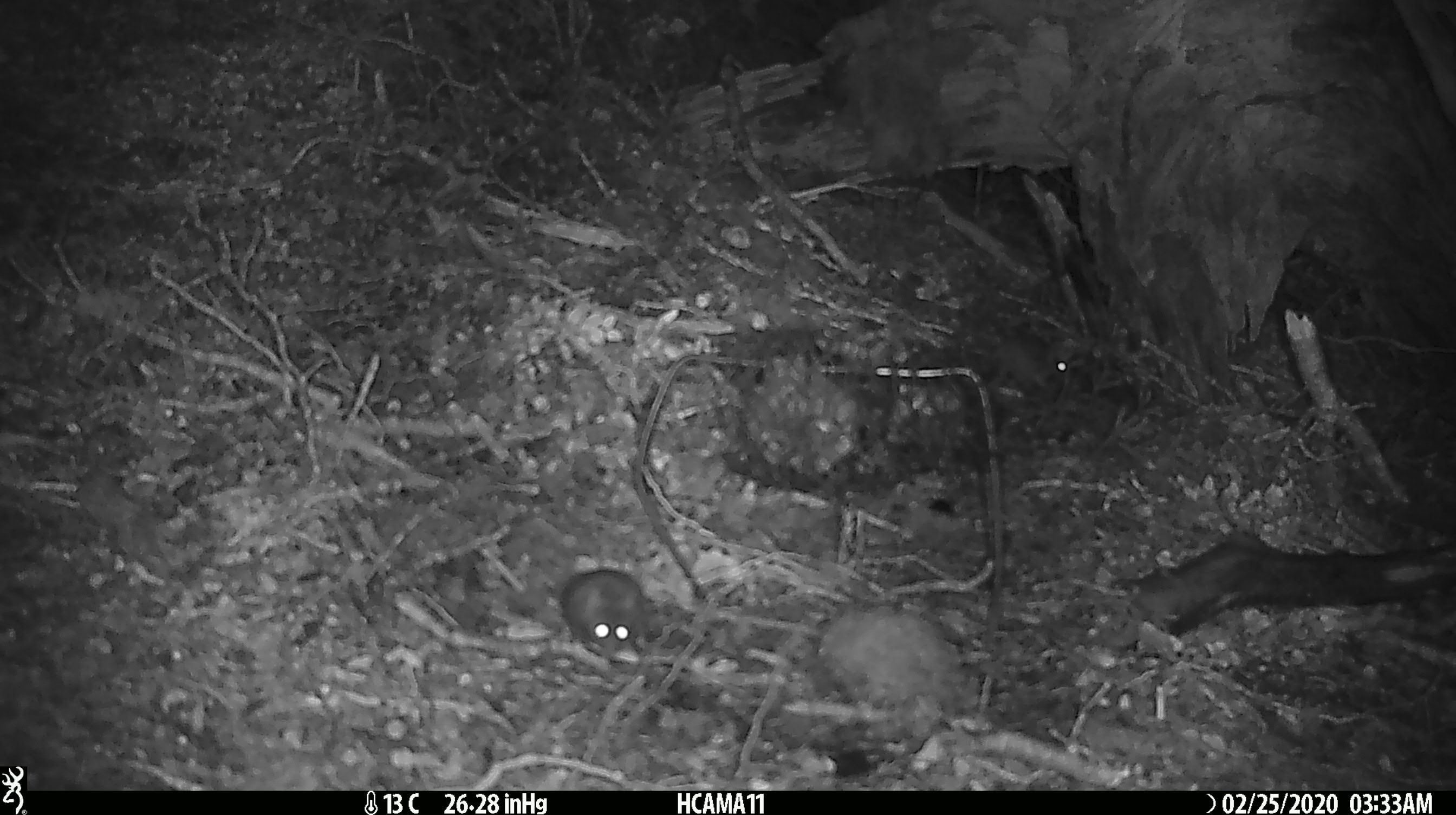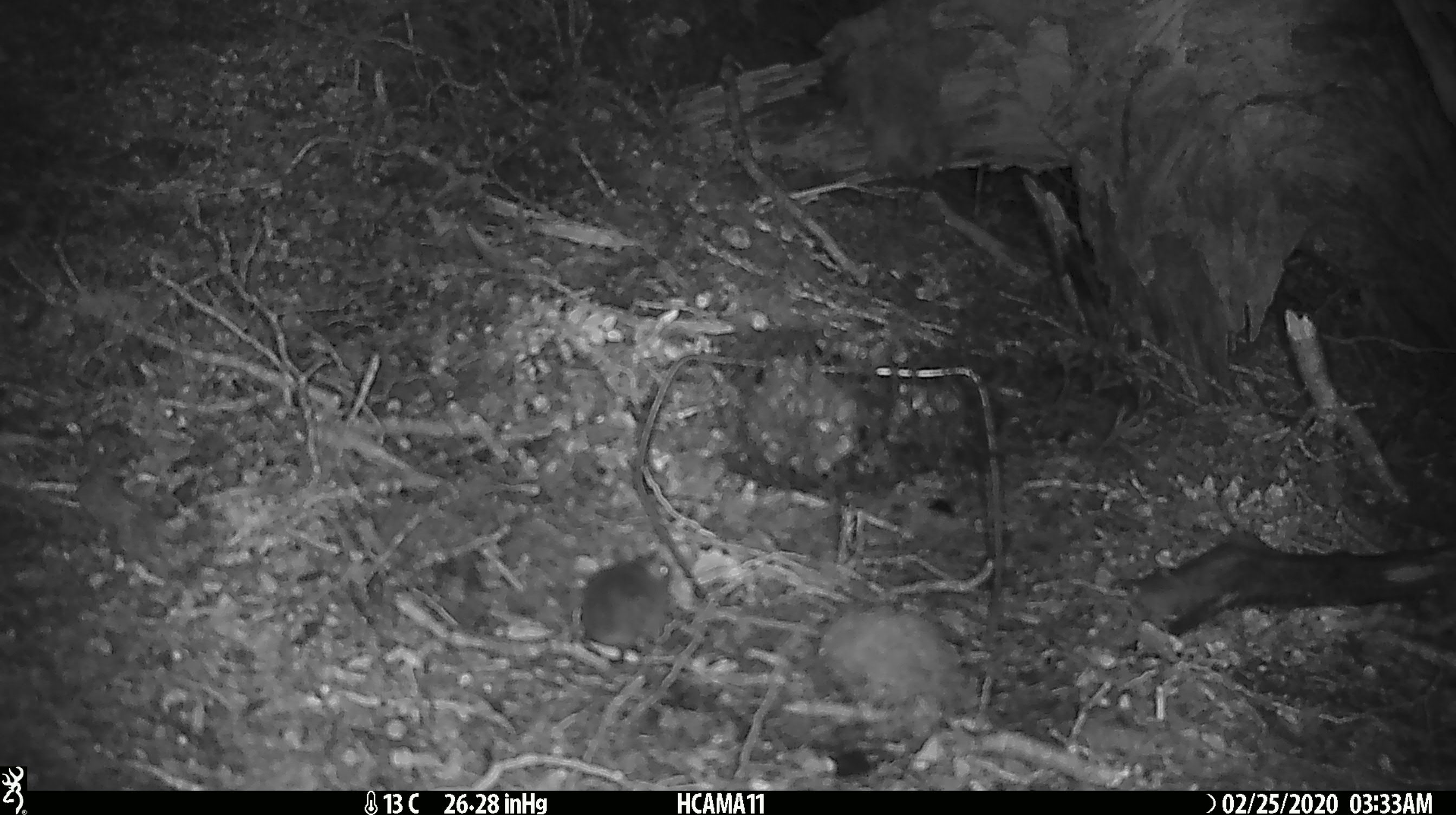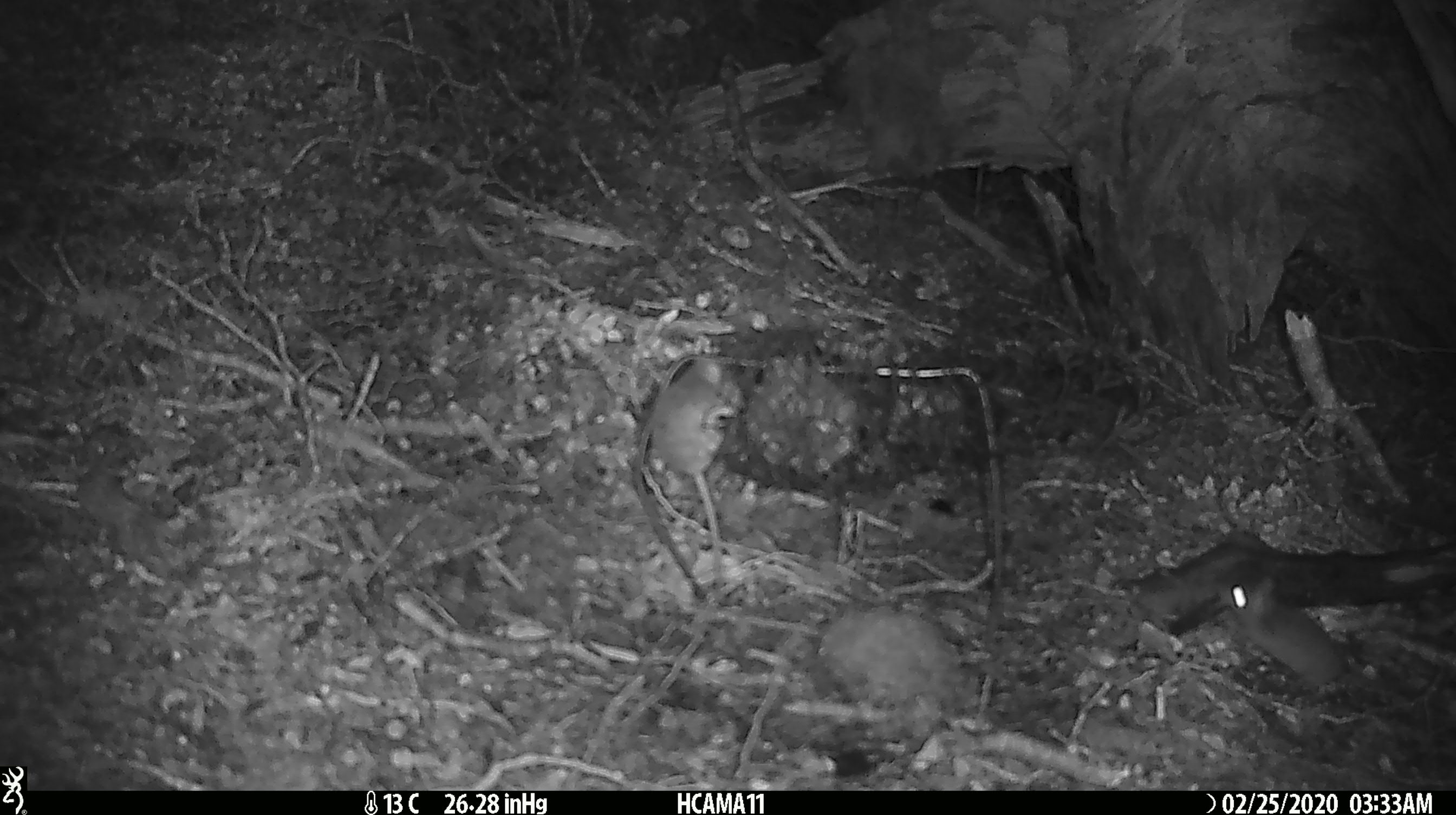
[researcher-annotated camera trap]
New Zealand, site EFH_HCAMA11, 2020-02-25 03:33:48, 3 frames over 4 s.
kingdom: Animalia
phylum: Chordata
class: Mammalia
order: Rodentia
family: Muridae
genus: Mus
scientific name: Mus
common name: mouse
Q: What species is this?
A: Mouse (Mus).